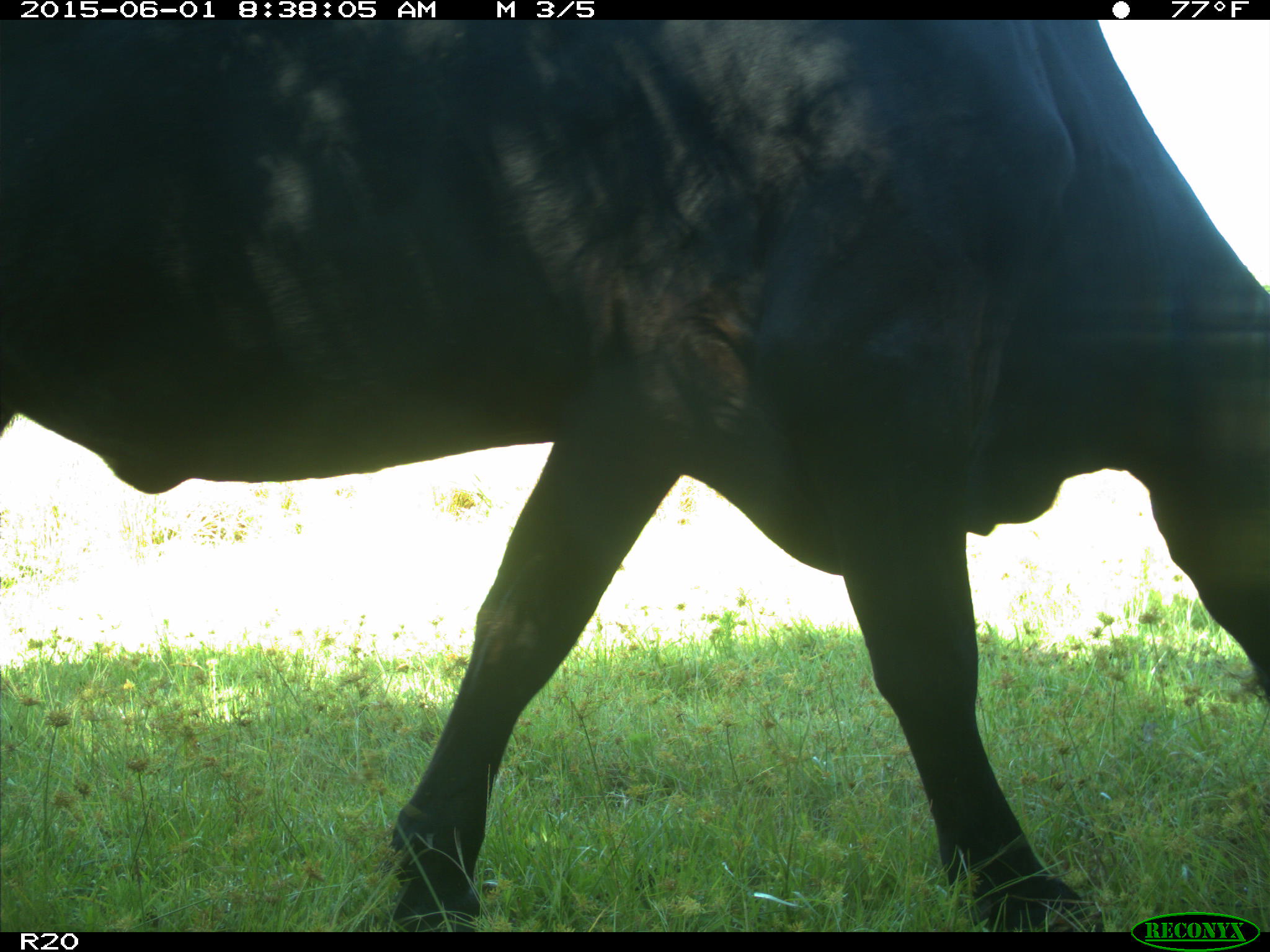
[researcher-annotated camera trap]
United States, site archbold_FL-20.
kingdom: Animalia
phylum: Chordata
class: Mammalia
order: Artiodactyla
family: Bovidae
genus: Bos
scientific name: Bos taurus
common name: domestic cow